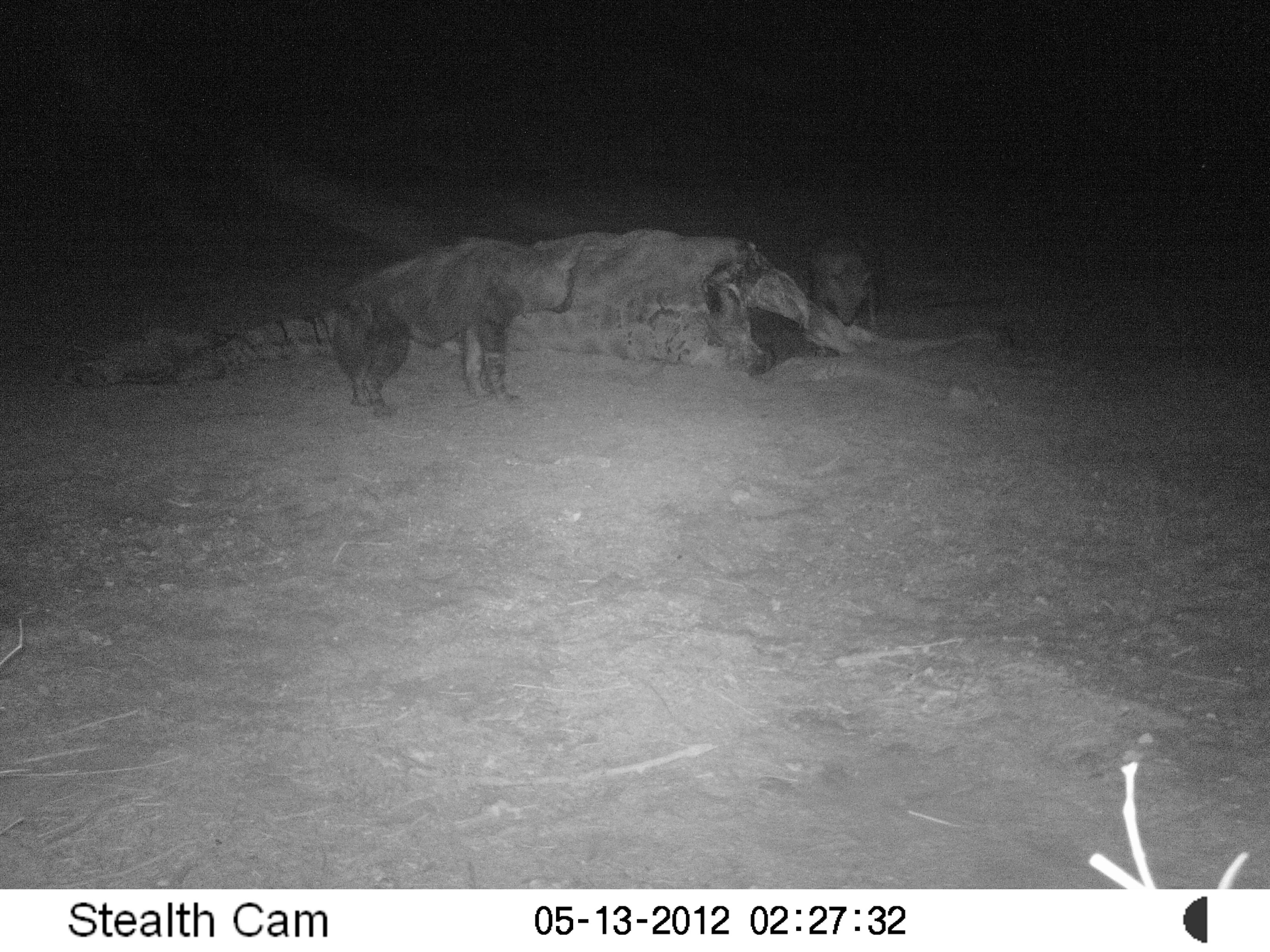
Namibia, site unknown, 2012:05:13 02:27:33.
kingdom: Animalia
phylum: Chordata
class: Mammalia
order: Carnivora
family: Hyaenidae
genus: Parahyaena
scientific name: Parahyaena brunnea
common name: brown hyena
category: hyaena brunnea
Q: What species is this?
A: Hyaena brunnea (brown hyena) (Parahyaena brunnea).